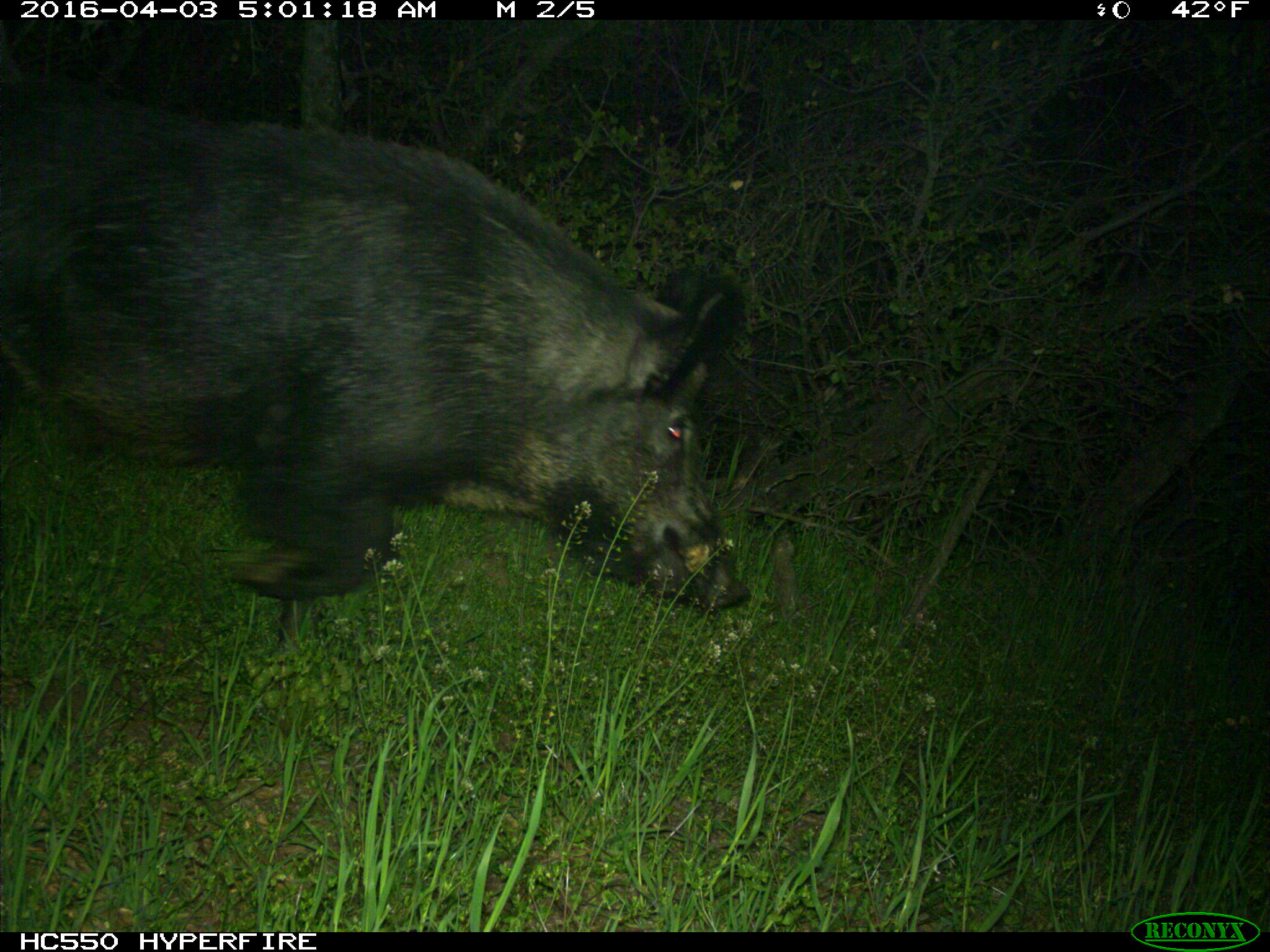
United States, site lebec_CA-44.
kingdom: Animalia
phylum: Chordata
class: Mammalia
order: Artiodactyla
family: Suidae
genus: Sus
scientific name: Sus scrofa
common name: wild boar